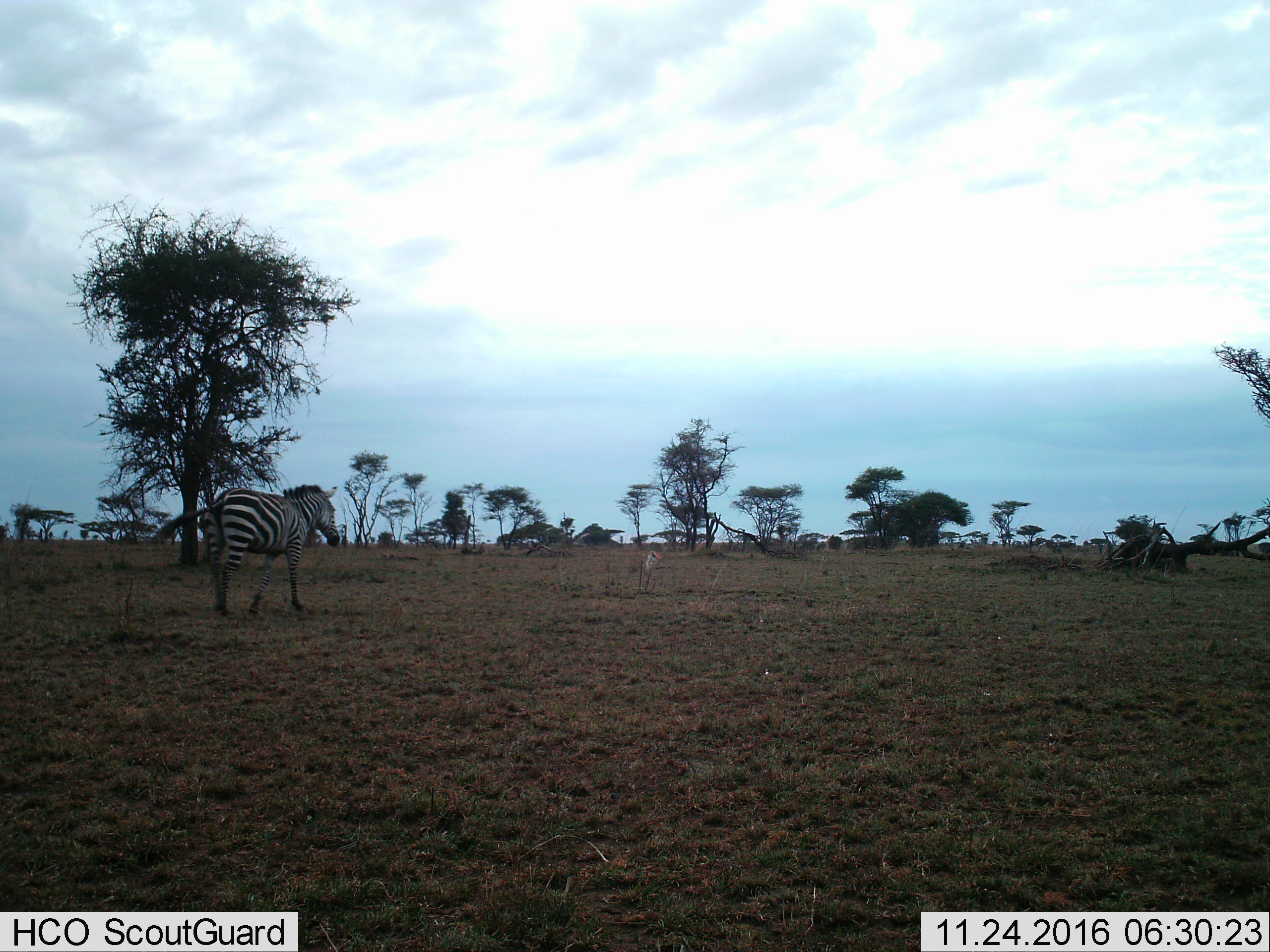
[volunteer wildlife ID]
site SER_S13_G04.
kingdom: Animalia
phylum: Chordata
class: Mammalia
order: Perissodactyla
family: Equidae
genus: Equus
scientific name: Equus quagga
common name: plains zebra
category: zebraplains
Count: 1.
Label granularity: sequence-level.